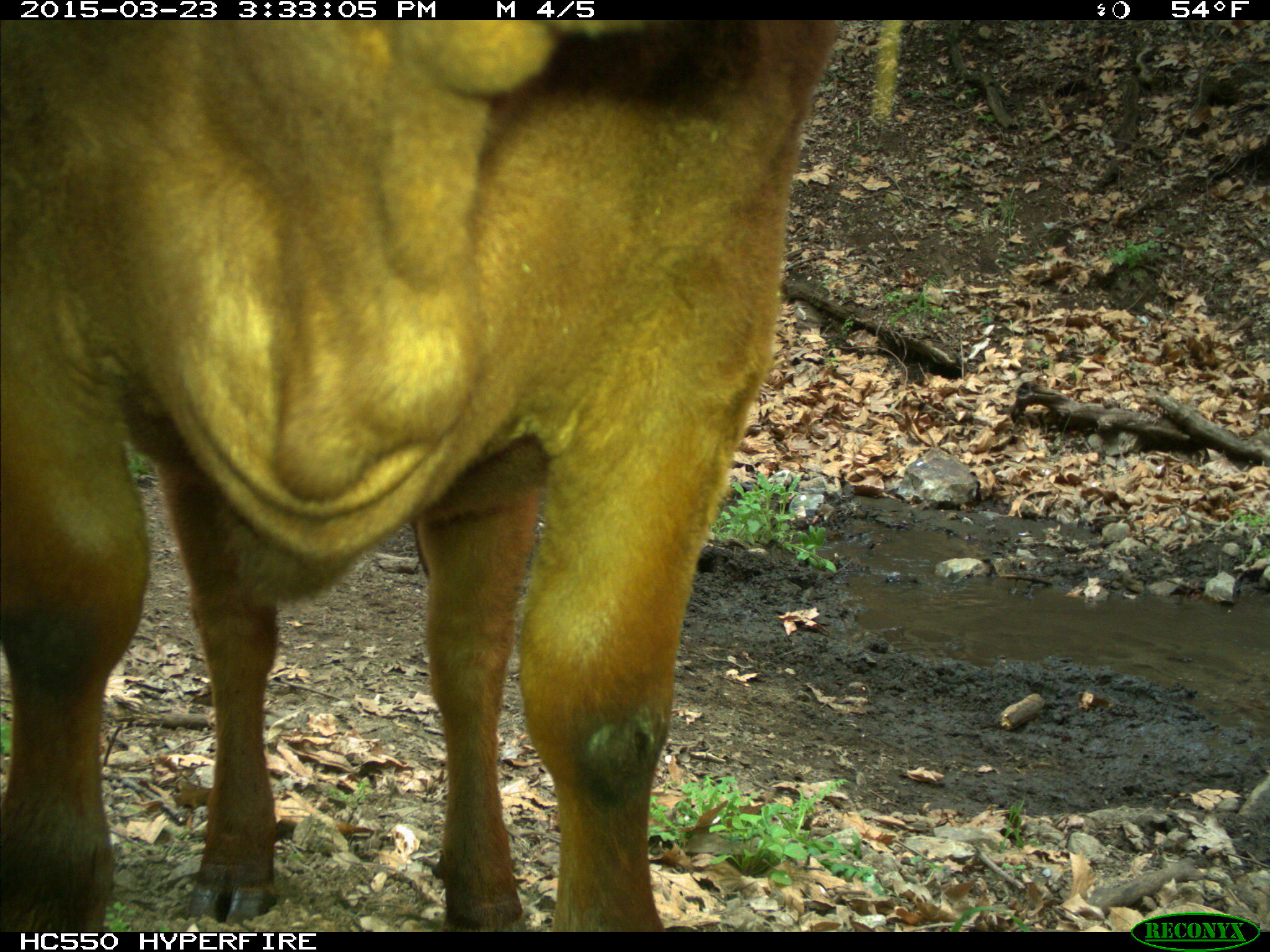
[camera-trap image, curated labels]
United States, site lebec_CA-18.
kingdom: Animalia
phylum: Chordata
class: Mammalia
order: Artiodactyla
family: Bovidae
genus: Bos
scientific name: Bos taurus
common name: domestic cow